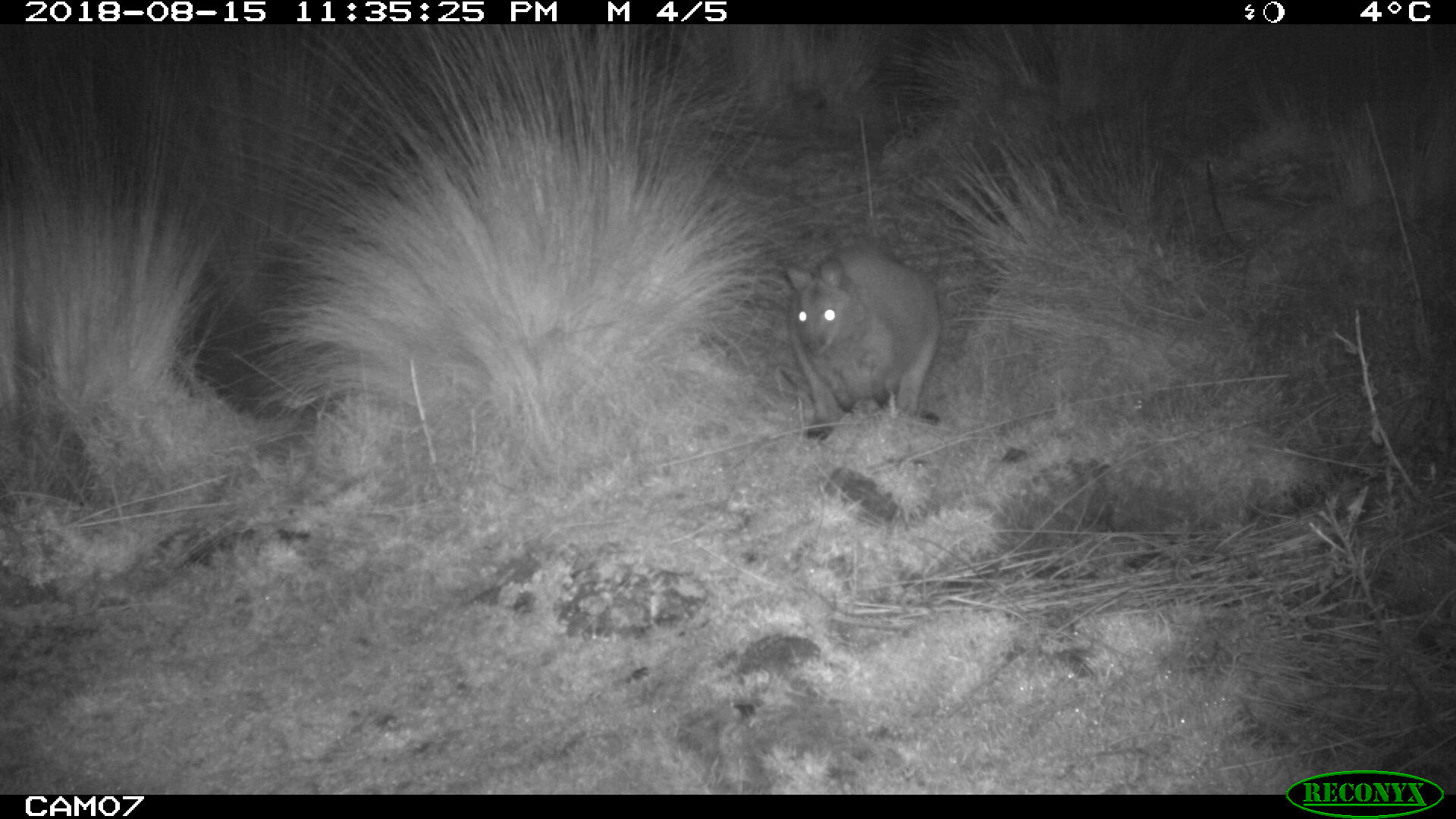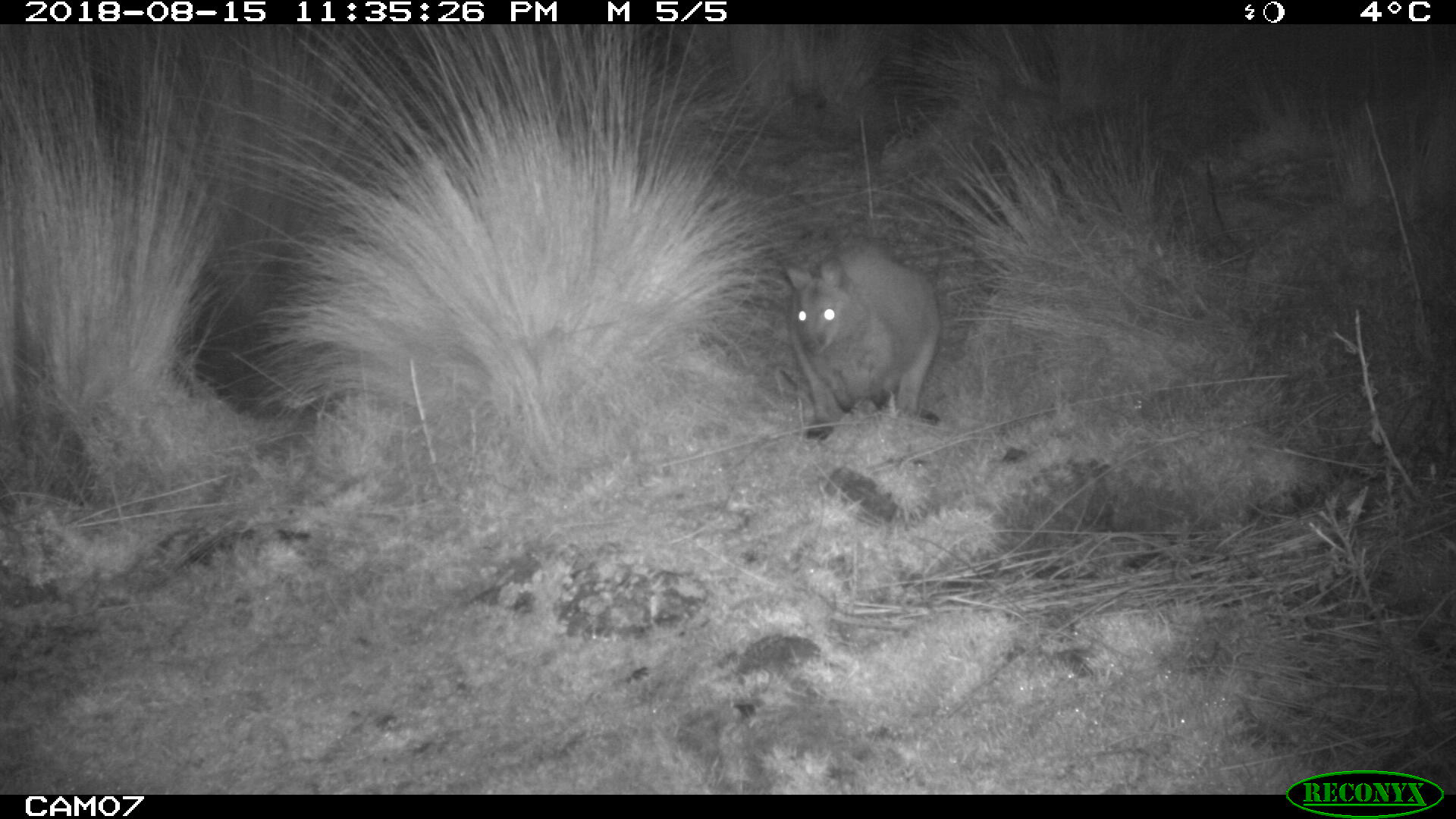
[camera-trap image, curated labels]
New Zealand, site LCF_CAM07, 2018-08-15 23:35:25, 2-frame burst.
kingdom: Animalia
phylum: Chordata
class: Mammalia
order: Diprotodontia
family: Macropodidae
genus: Notamacropus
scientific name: Notamacropus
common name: wallaby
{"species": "wallaby (Notamacropus)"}